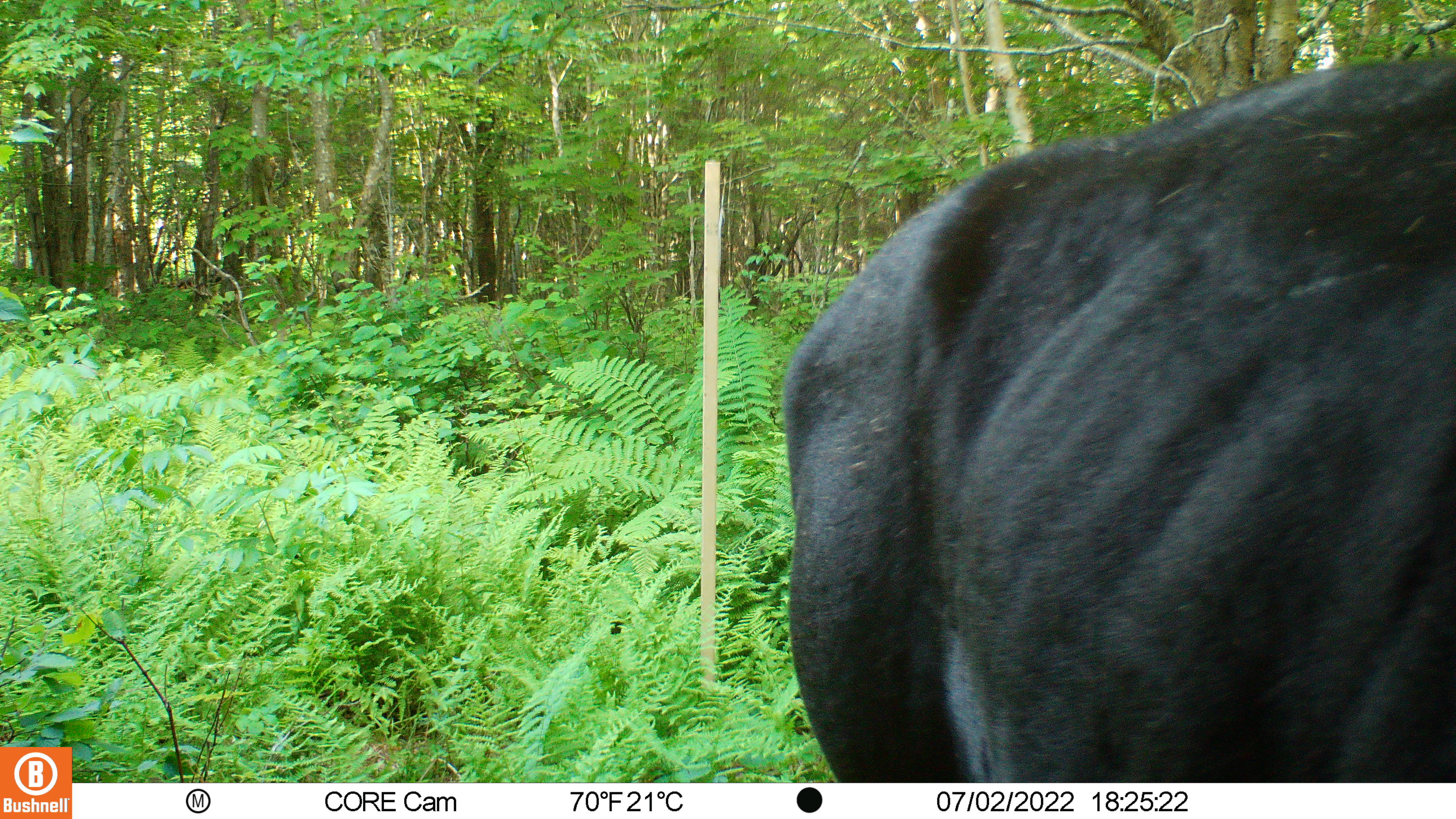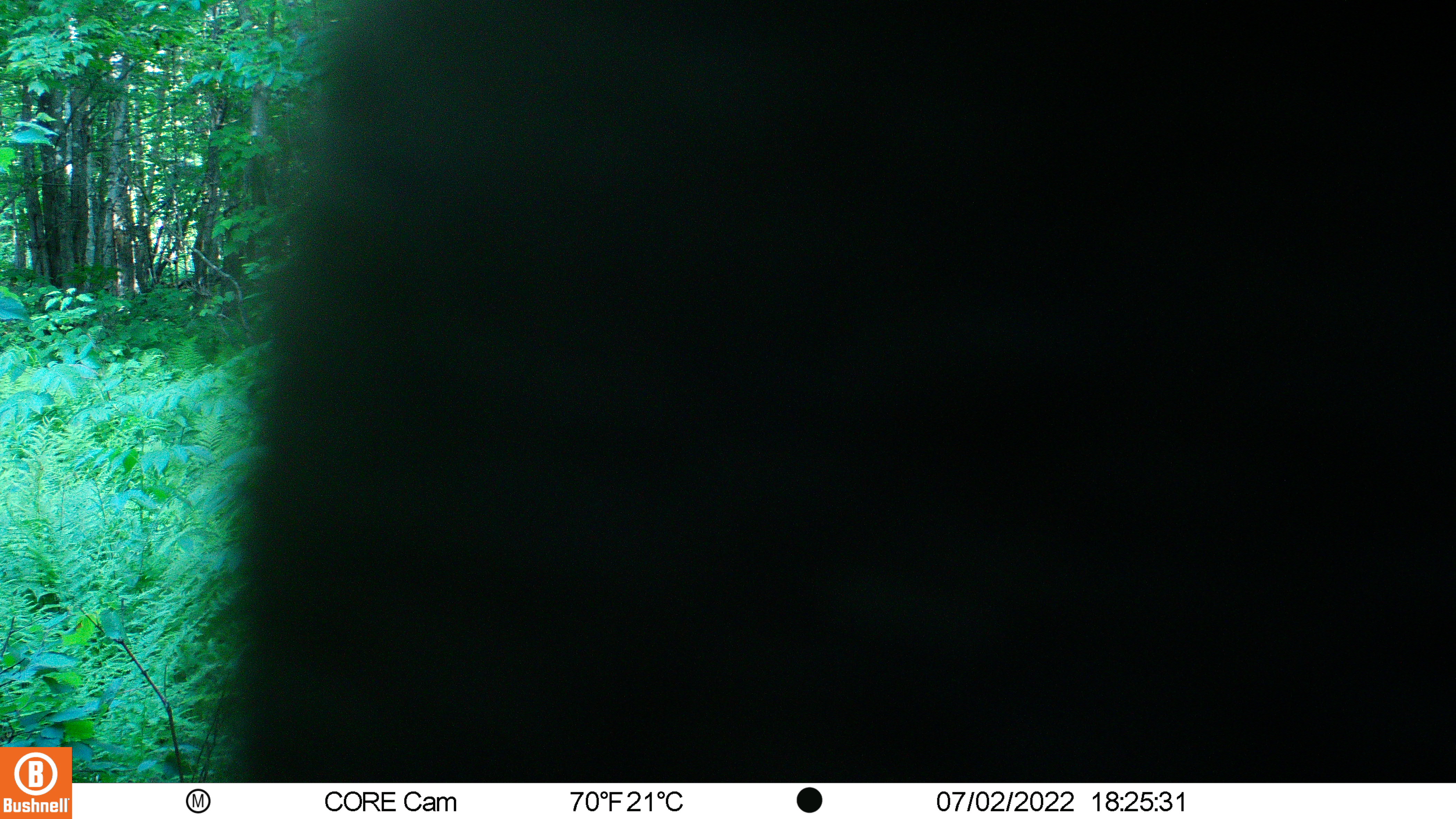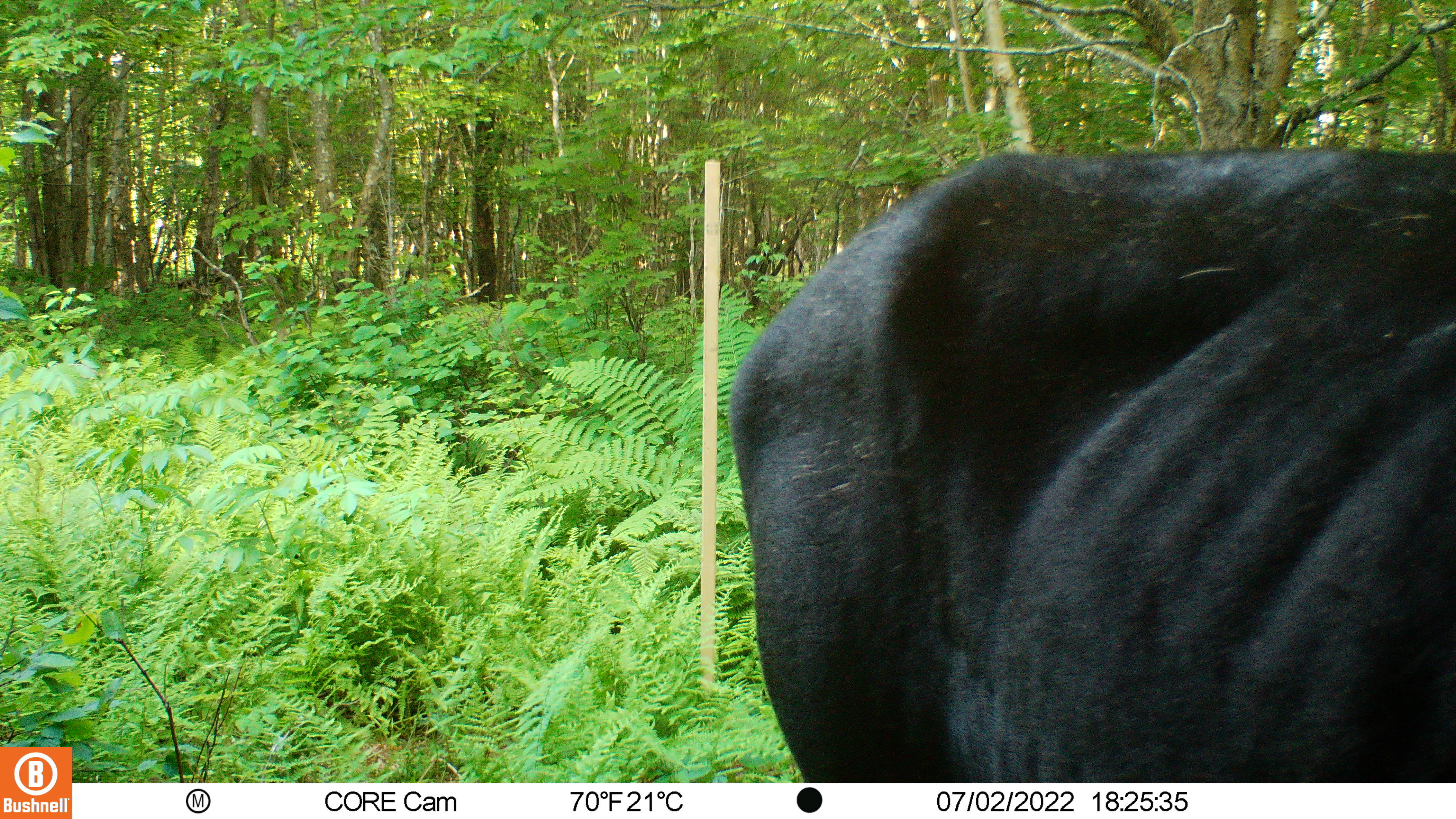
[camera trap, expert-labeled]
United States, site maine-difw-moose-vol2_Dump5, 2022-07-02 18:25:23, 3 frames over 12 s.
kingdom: Animalia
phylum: Chordata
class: Mammalia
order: Artiodactyla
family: Cervidae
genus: Alces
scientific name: Alces alces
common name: moose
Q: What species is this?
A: Moose (Alces alces).